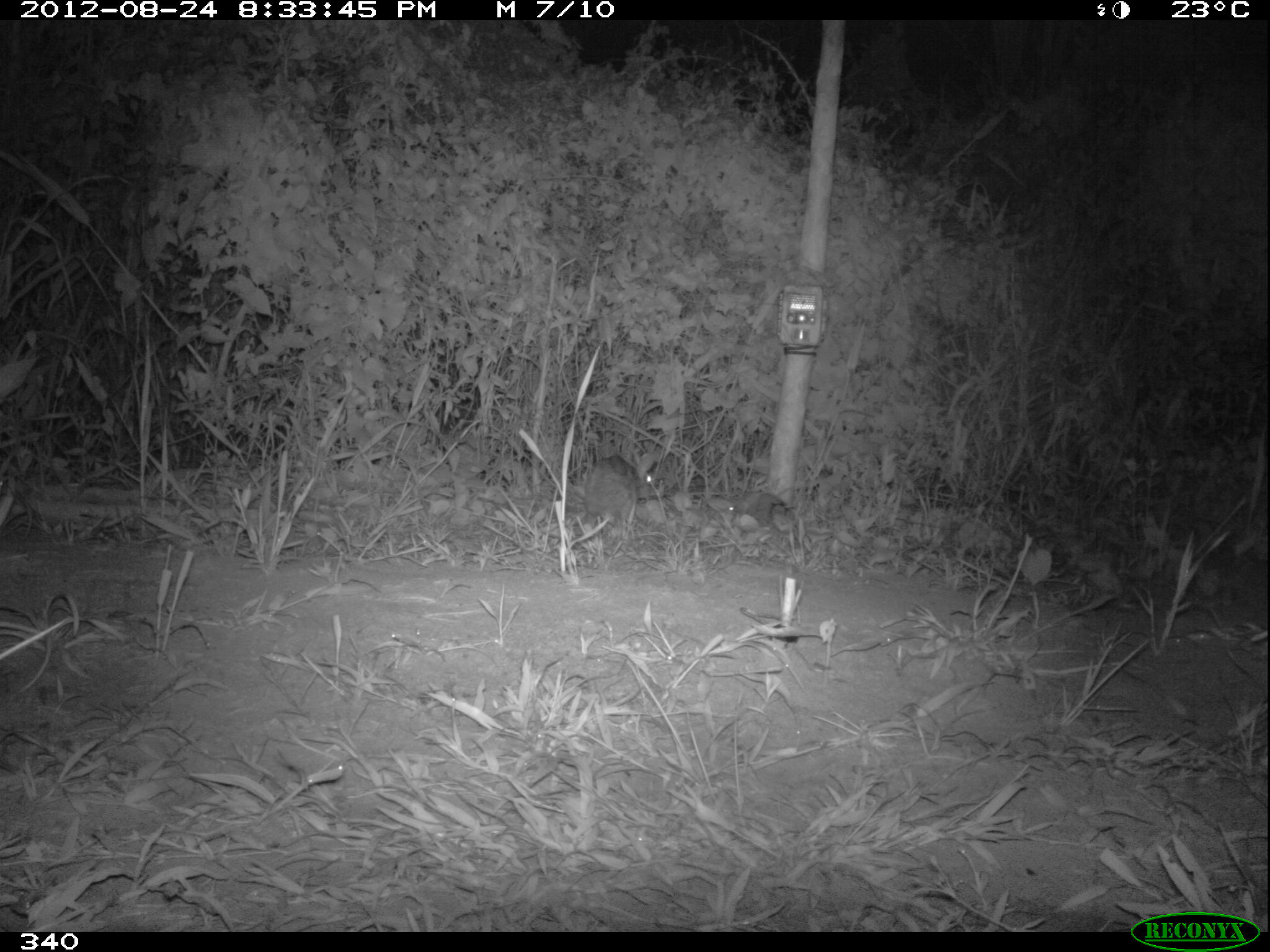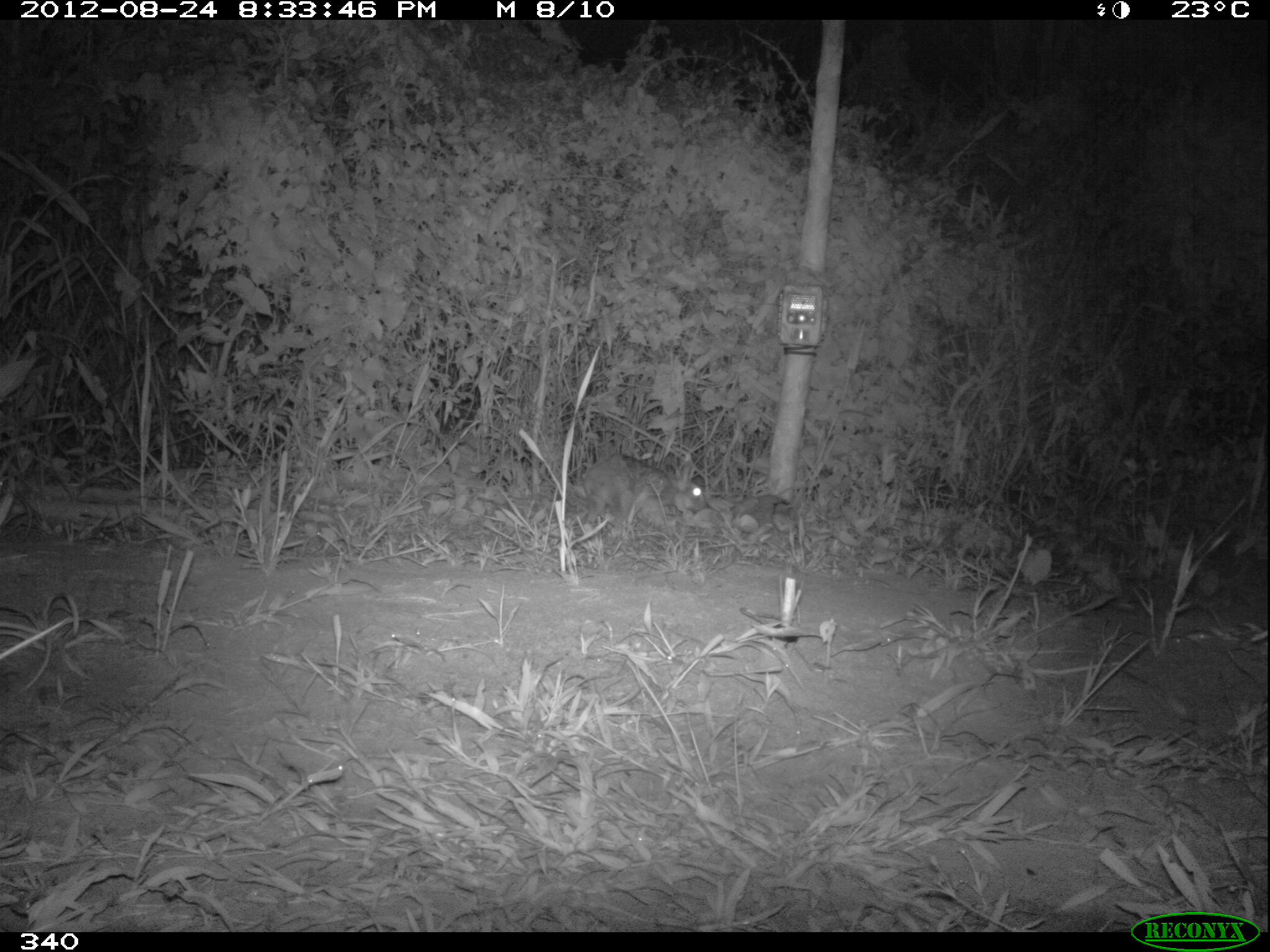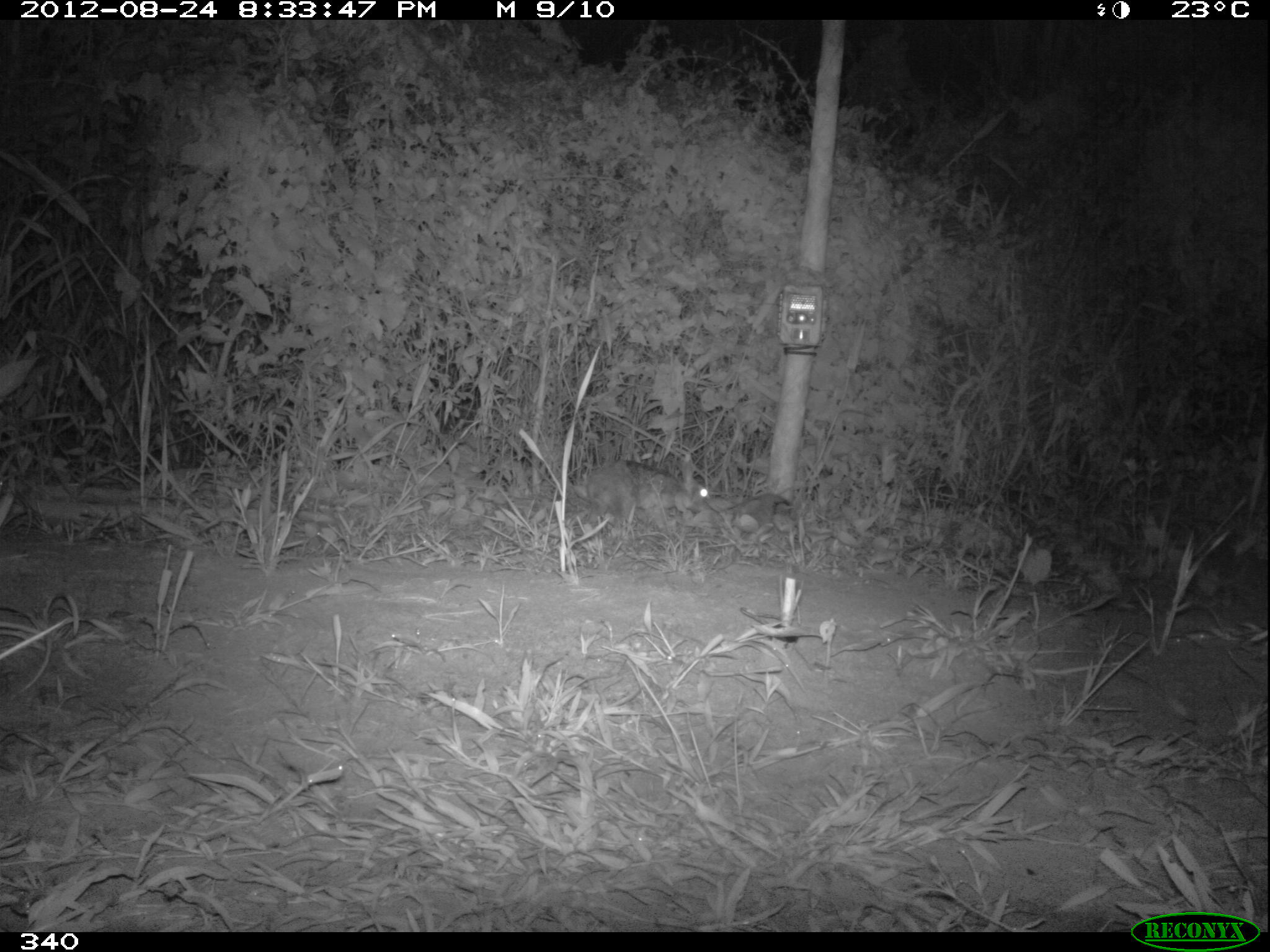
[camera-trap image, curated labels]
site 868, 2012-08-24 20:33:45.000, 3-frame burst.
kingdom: Animalia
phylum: Chordata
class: Mammalia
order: Lagomorpha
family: Leporidae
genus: Sylvilagus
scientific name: Sylvilagus brasiliensis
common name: tapeti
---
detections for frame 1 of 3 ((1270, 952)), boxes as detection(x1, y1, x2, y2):
sylvilagus brasiliensis: detection(582, 453, 656, 530); detection(721, 489, 790, 528)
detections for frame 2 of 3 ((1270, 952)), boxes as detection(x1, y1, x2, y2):
sylvilagus brasiliensis: detection(582, 457, 706, 526); detection(730, 492, 796, 533)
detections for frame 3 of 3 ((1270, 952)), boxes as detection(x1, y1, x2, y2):
sylvilagus brasiliensis: detection(584, 459, 709, 523); detection(726, 493, 793, 533)